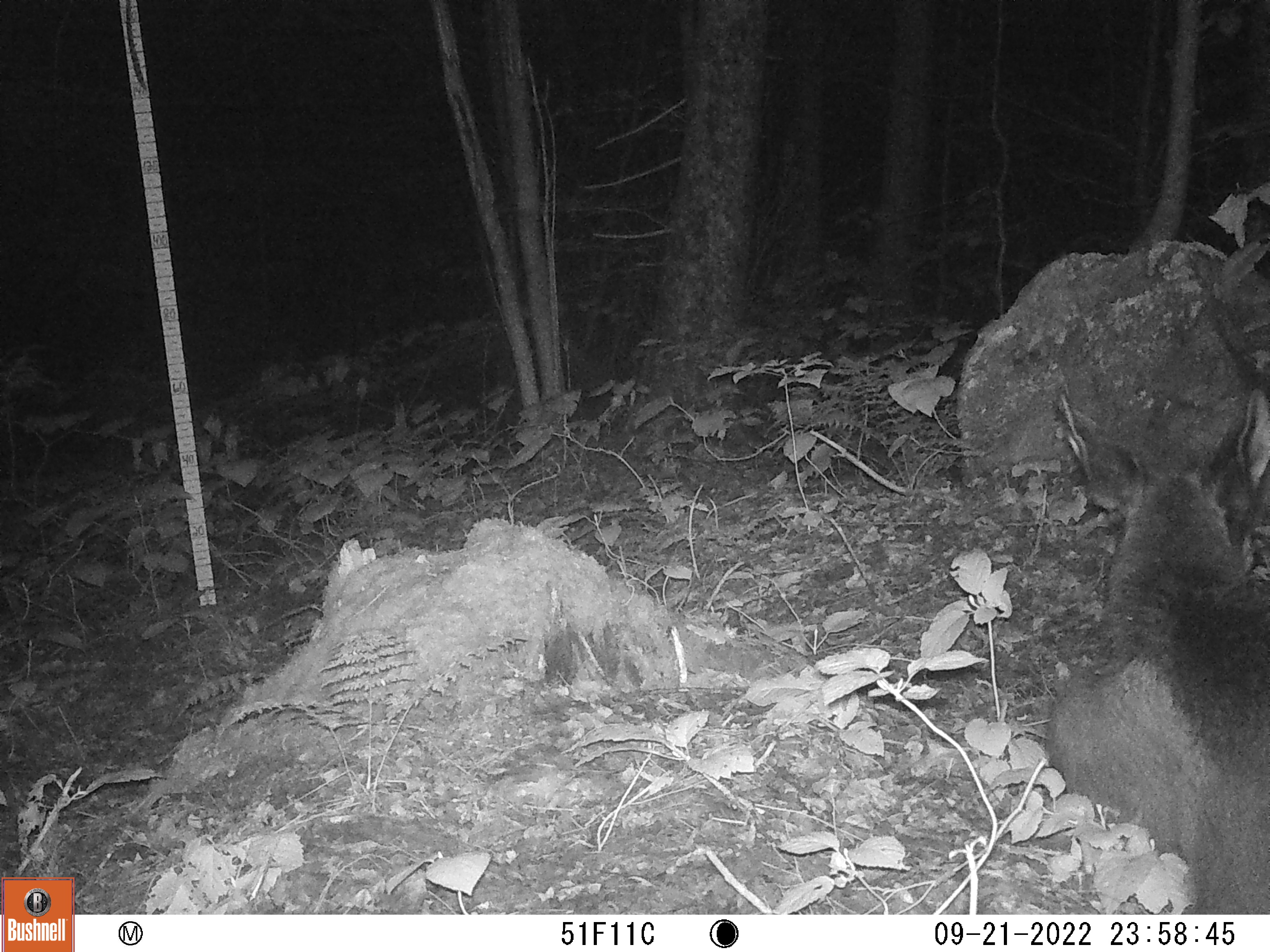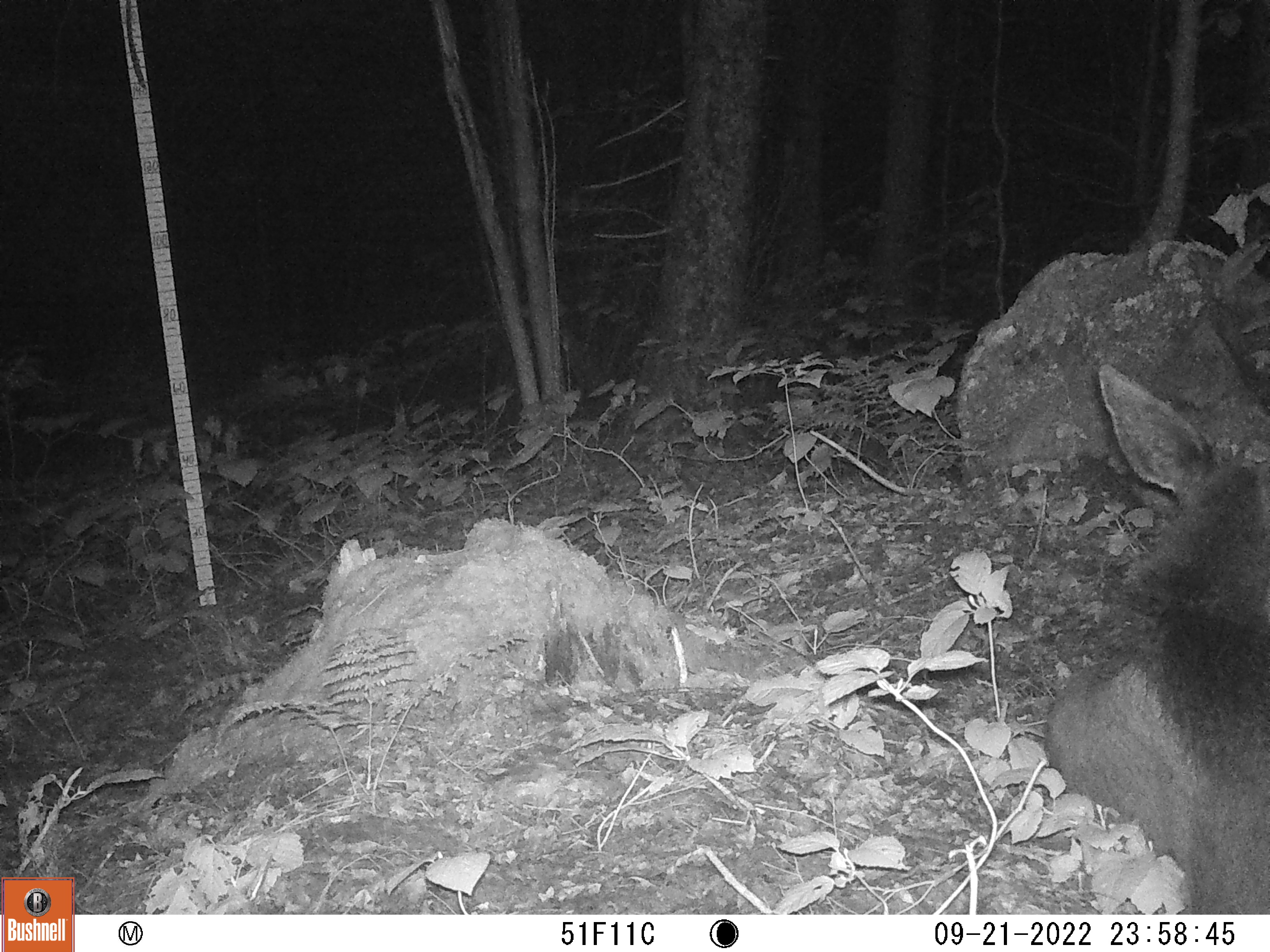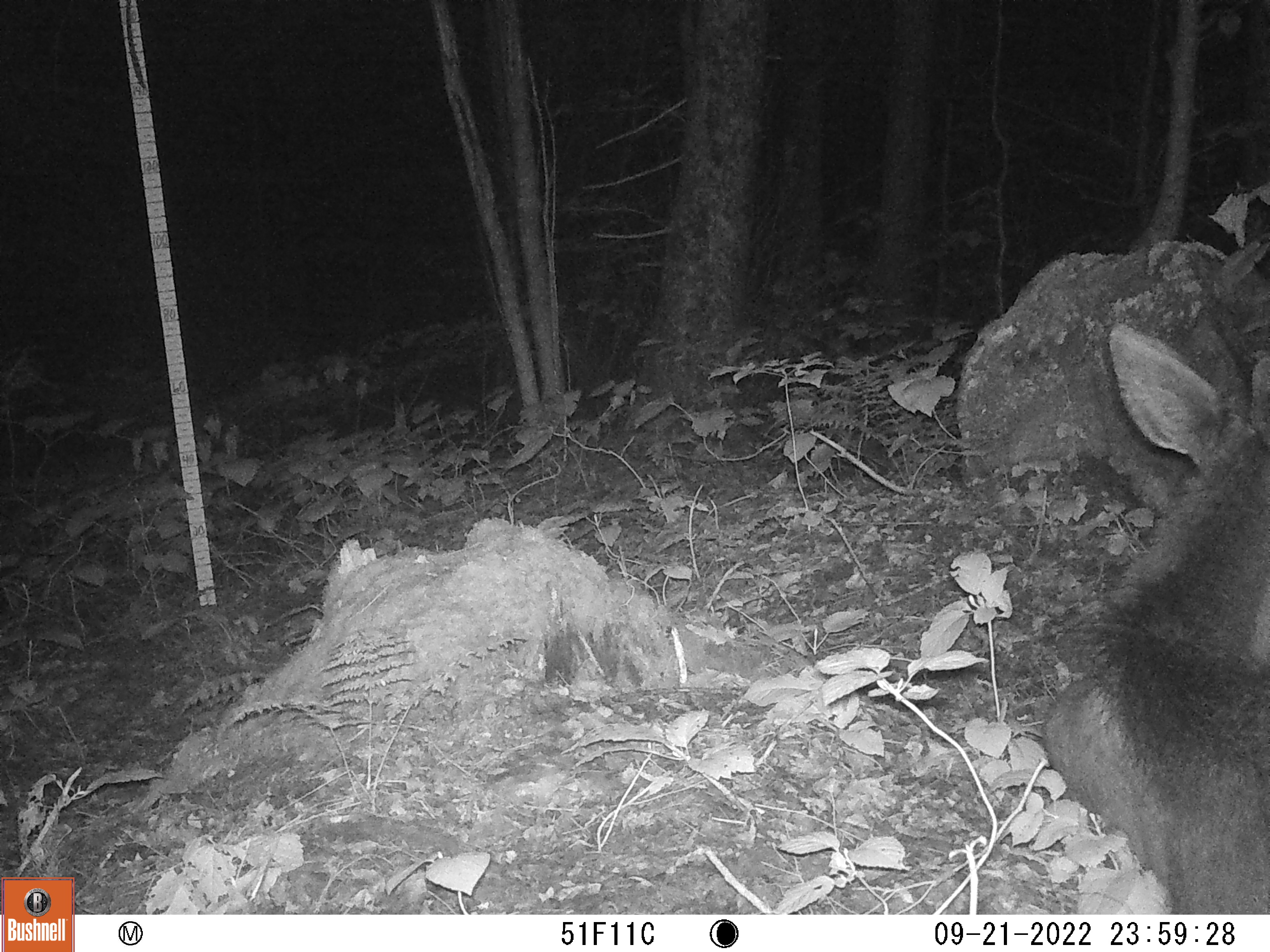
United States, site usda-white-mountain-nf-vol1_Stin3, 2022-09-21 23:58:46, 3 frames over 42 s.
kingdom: Animalia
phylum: Chordata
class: Mammalia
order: Artiodactyla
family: Cervidae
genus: Alces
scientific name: Alces alces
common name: moose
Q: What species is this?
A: Moose (Alces alces).